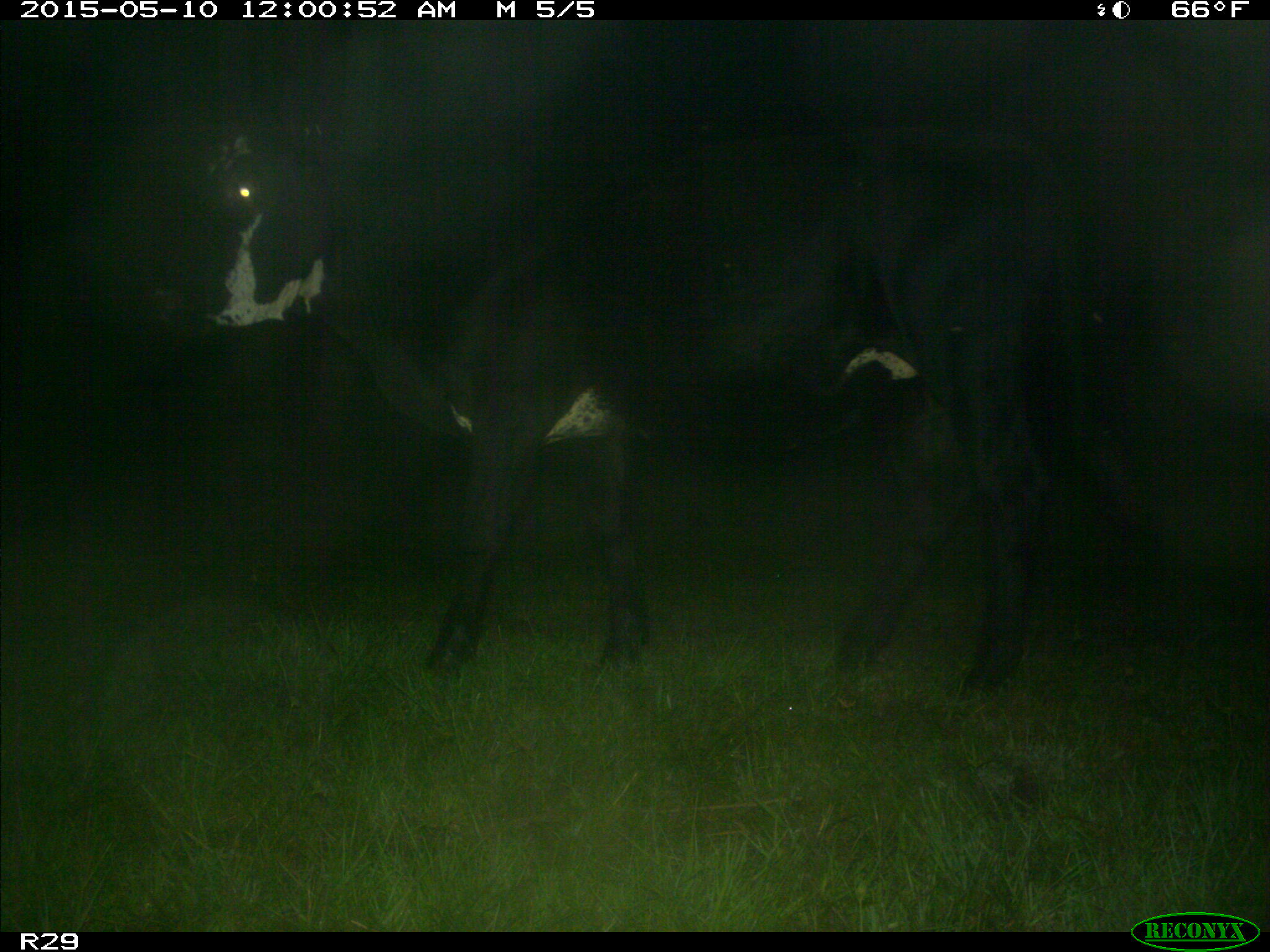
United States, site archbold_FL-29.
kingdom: Animalia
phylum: Chordata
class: Mammalia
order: Artiodactyla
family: Bovidae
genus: Bos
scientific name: Bos taurus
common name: domestic cow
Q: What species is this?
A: Bos taurus (domestic cow).